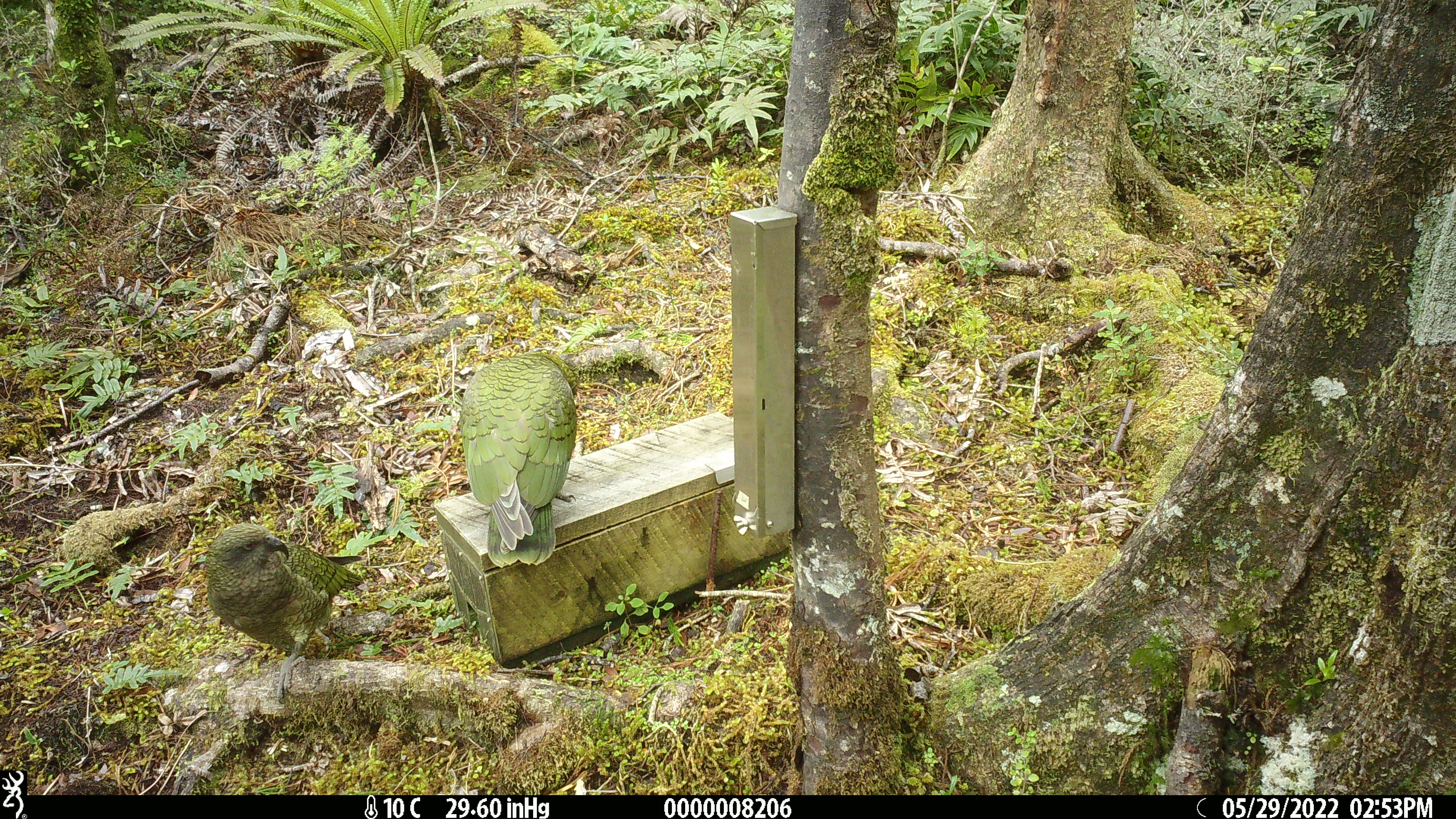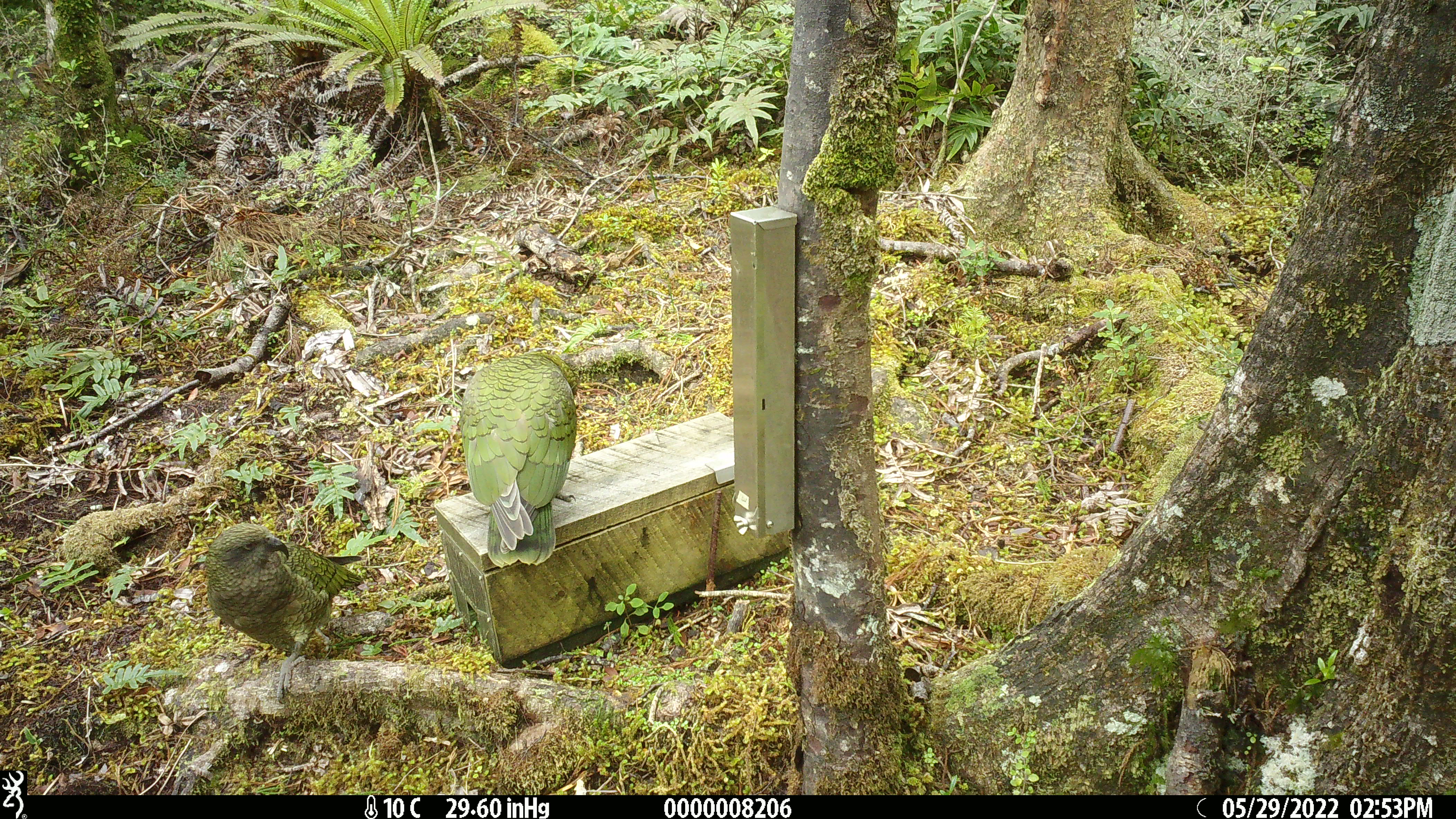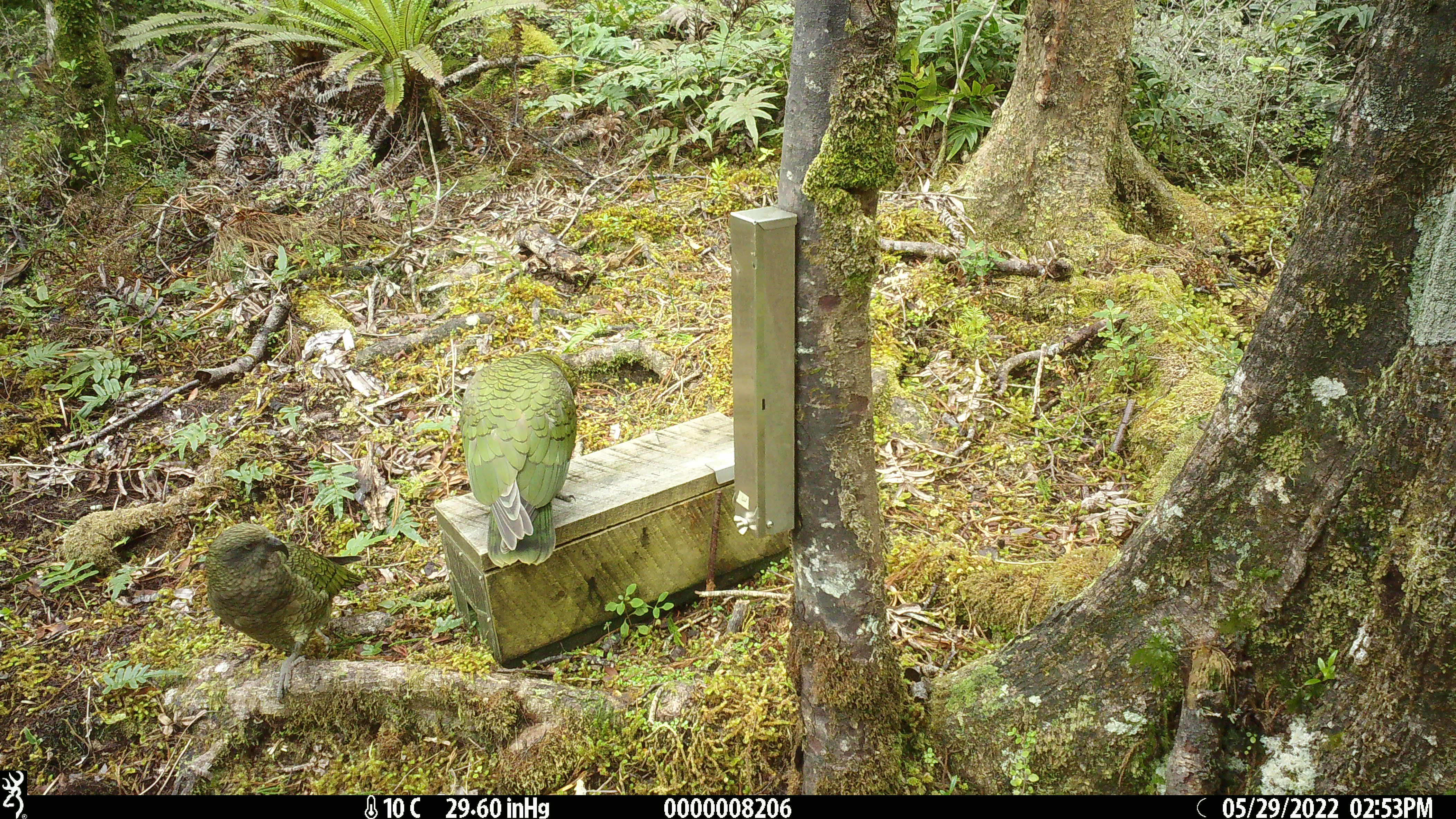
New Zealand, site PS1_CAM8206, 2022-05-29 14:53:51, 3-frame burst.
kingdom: Animalia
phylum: Chordata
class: Aves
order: Psittaciformes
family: Strigopidae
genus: Nestor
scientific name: Nestor notabilis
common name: kea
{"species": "kea (Nestor notabilis)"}